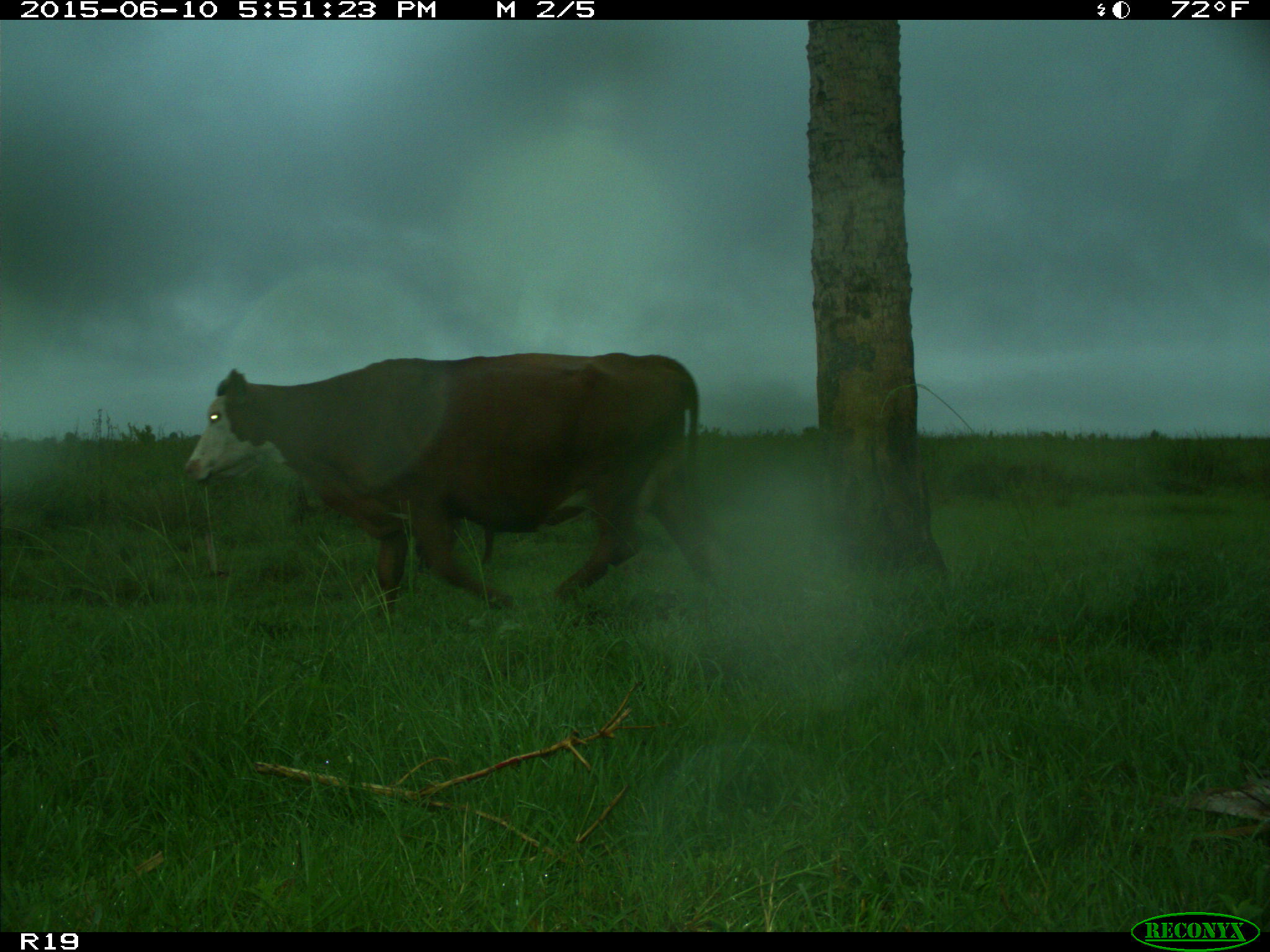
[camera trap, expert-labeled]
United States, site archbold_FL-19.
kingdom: Animalia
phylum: Chordata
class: Mammalia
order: Artiodactyla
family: Bovidae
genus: Bos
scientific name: Bos taurus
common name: domestic cow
Bos taurus (domestic cow).